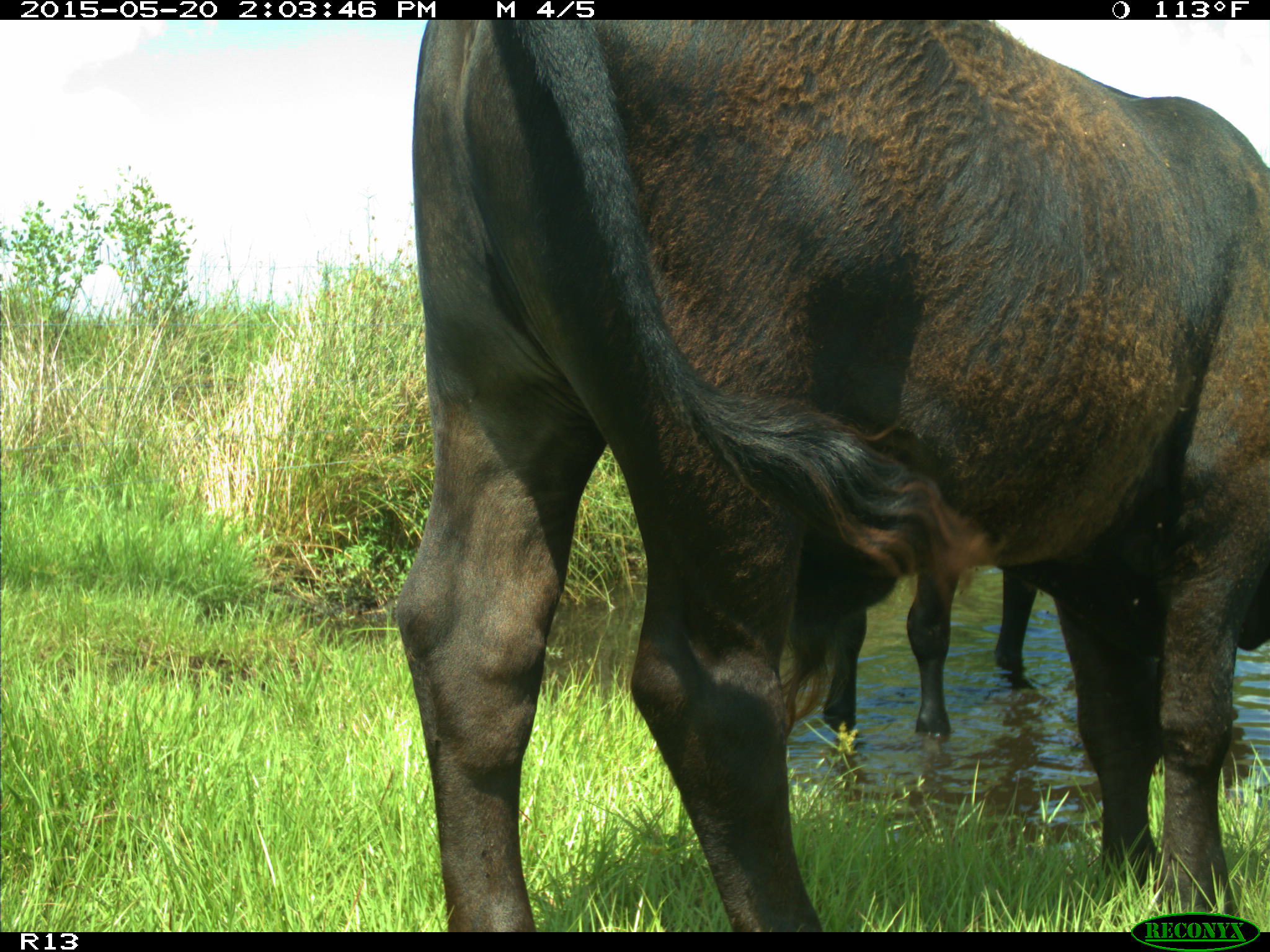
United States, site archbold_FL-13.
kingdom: Animalia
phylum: Chordata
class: Mammalia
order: Artiodactyla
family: Bovidae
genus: Bos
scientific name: Bos taurus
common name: domestic cow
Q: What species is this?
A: Bos taurus (domestic cow).